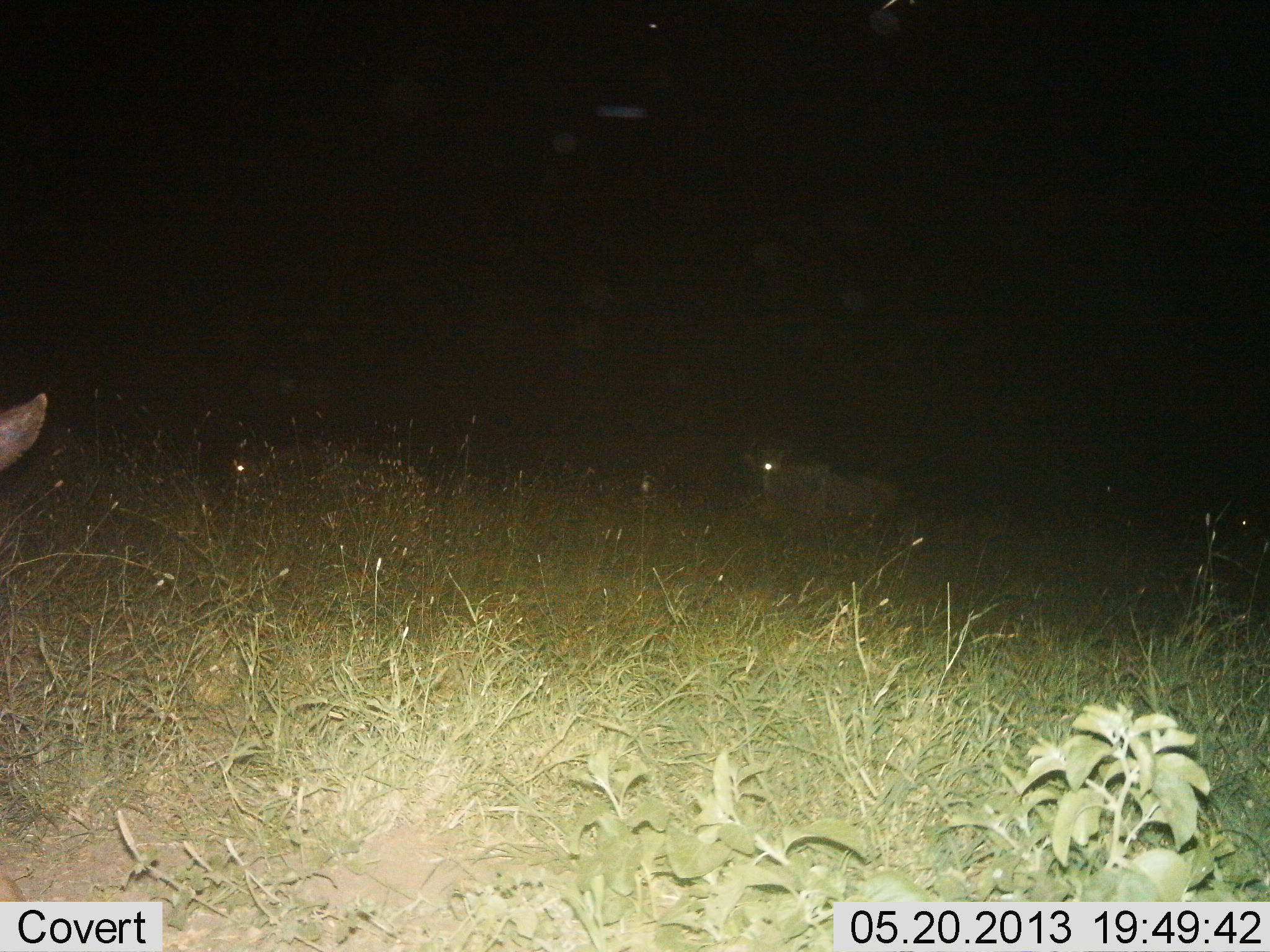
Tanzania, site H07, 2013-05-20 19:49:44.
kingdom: Animalia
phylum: Chordata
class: Mammalia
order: Artiodactyla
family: Bovidae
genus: Connochaetes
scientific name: Connochaetes taurinus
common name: blue wildebeest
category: wildebeest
Wildebeest (blue wildebeest) (Connochaetes taurinus), count 3. Behavior (volunteer vote fractions): standing 75%, resting 50%, moving 12%, interacting 0%. Young present (vote fraction): 0%. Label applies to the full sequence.